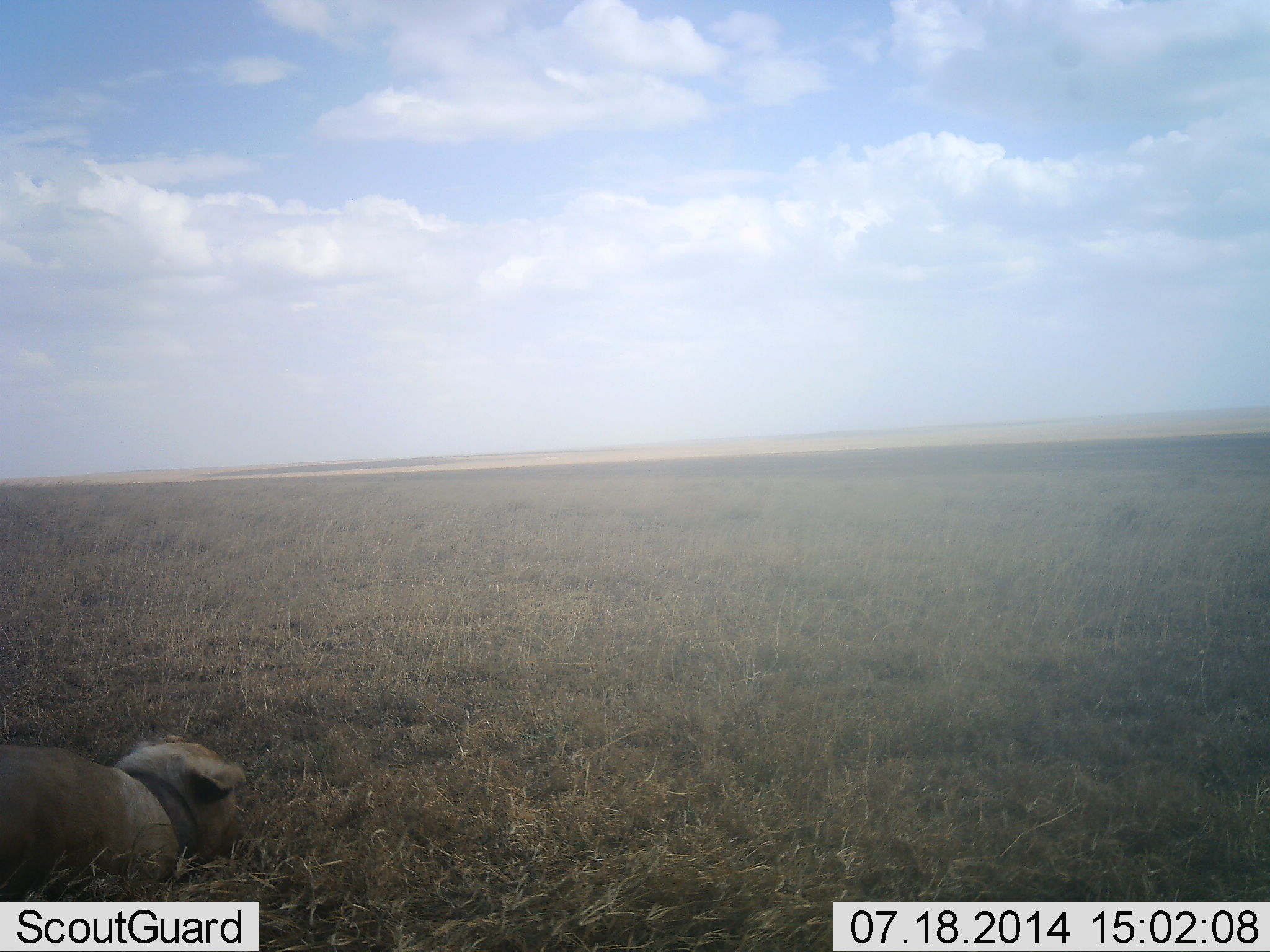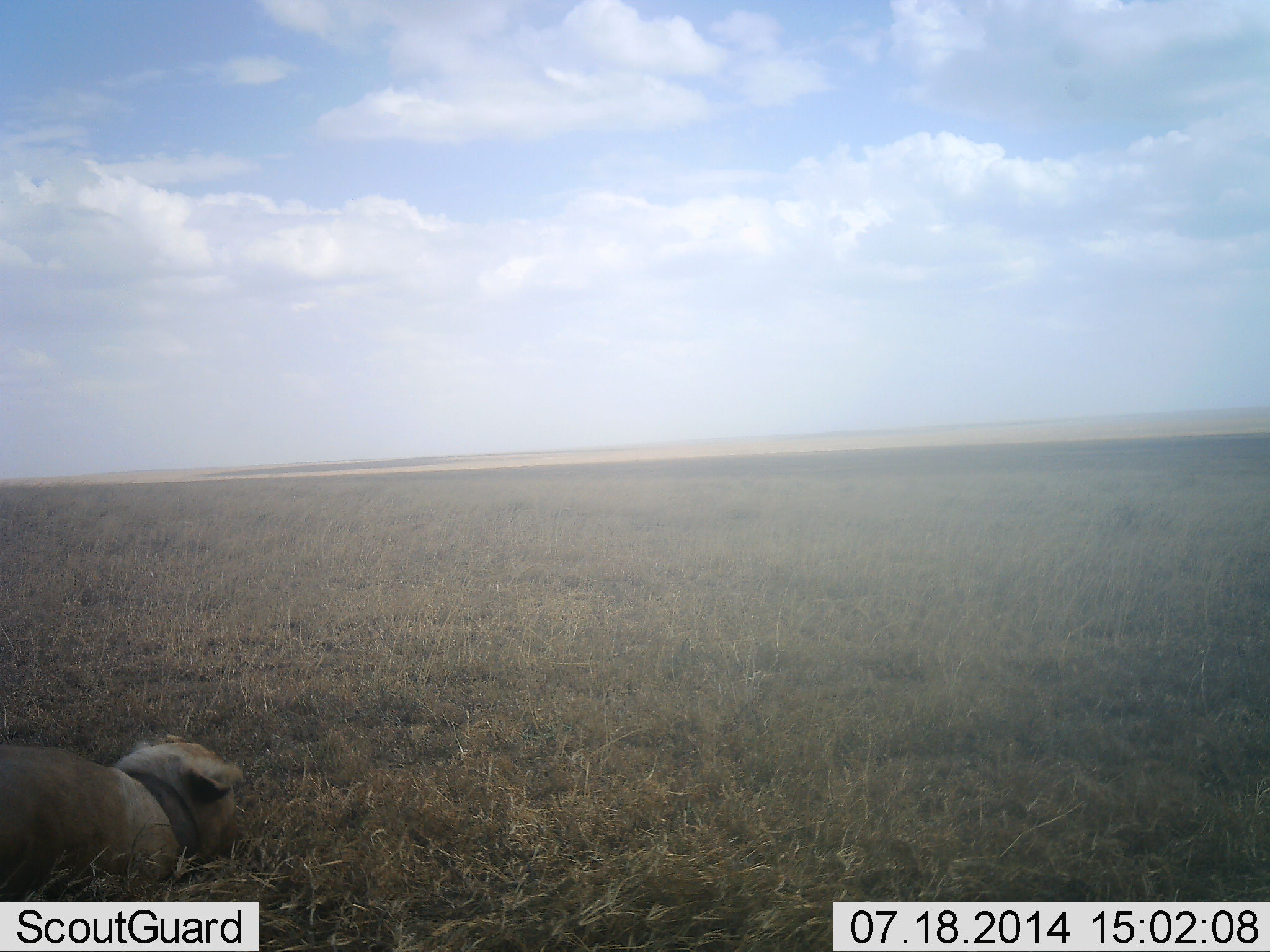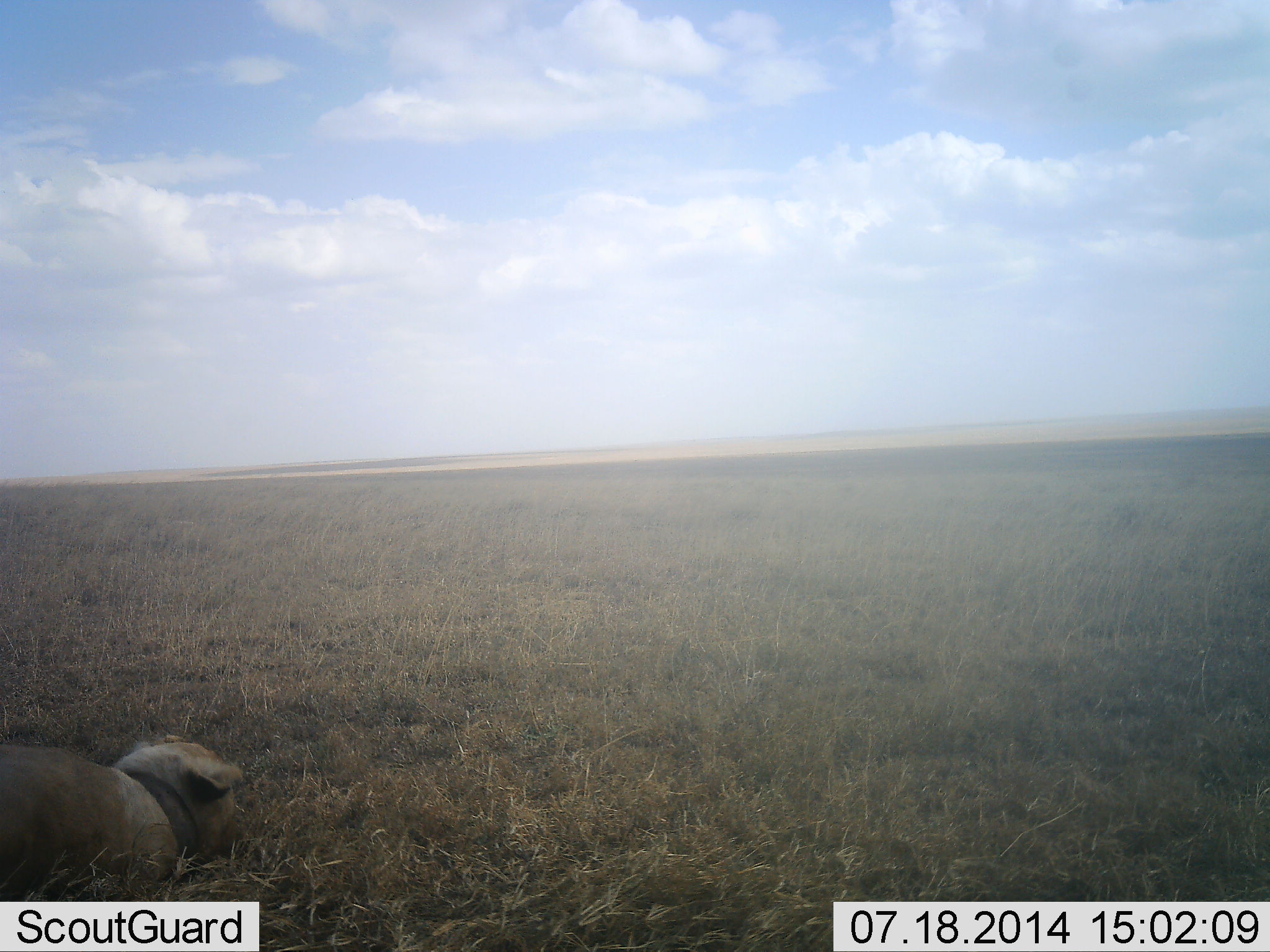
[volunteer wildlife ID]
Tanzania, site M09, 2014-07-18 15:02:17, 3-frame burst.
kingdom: Animalia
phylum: Chordata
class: Mammalia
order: Carnivora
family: Felidae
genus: Panthera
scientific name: Panthera leo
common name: lion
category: lionfemale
Lionfemale (lion) (Panthera leo), count 1. Behavior (volunteer vote fractions): standing 10%, resting 90%, moving 0%, interacting 0%. Young present (vote fraction): 0%. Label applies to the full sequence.